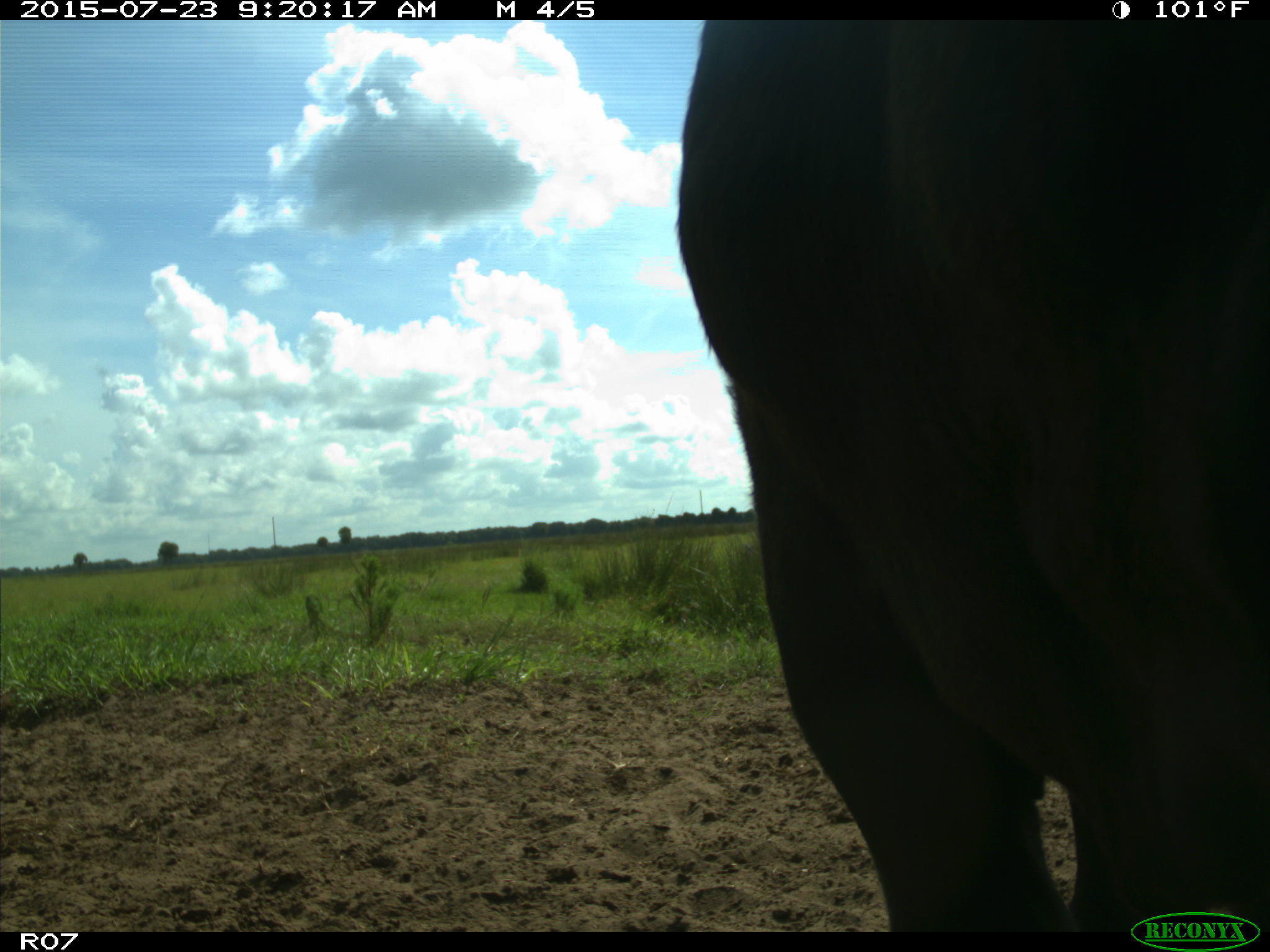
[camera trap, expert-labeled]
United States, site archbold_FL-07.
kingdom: Animalia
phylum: Chordata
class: Mammalia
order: Artiodactyla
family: Bovidae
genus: Bos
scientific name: Bos taurus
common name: domestic cow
Bos taurus (domestic cow).